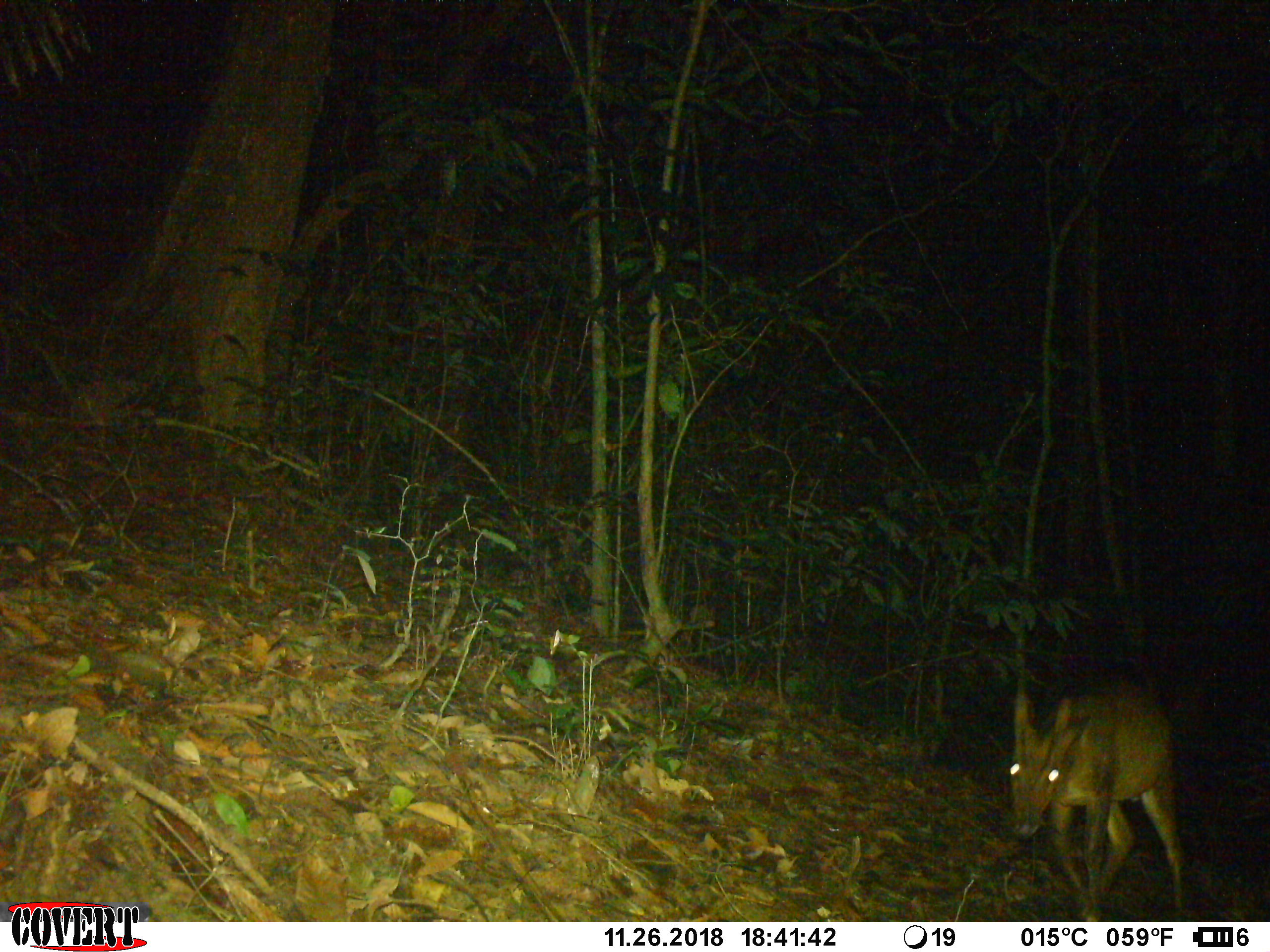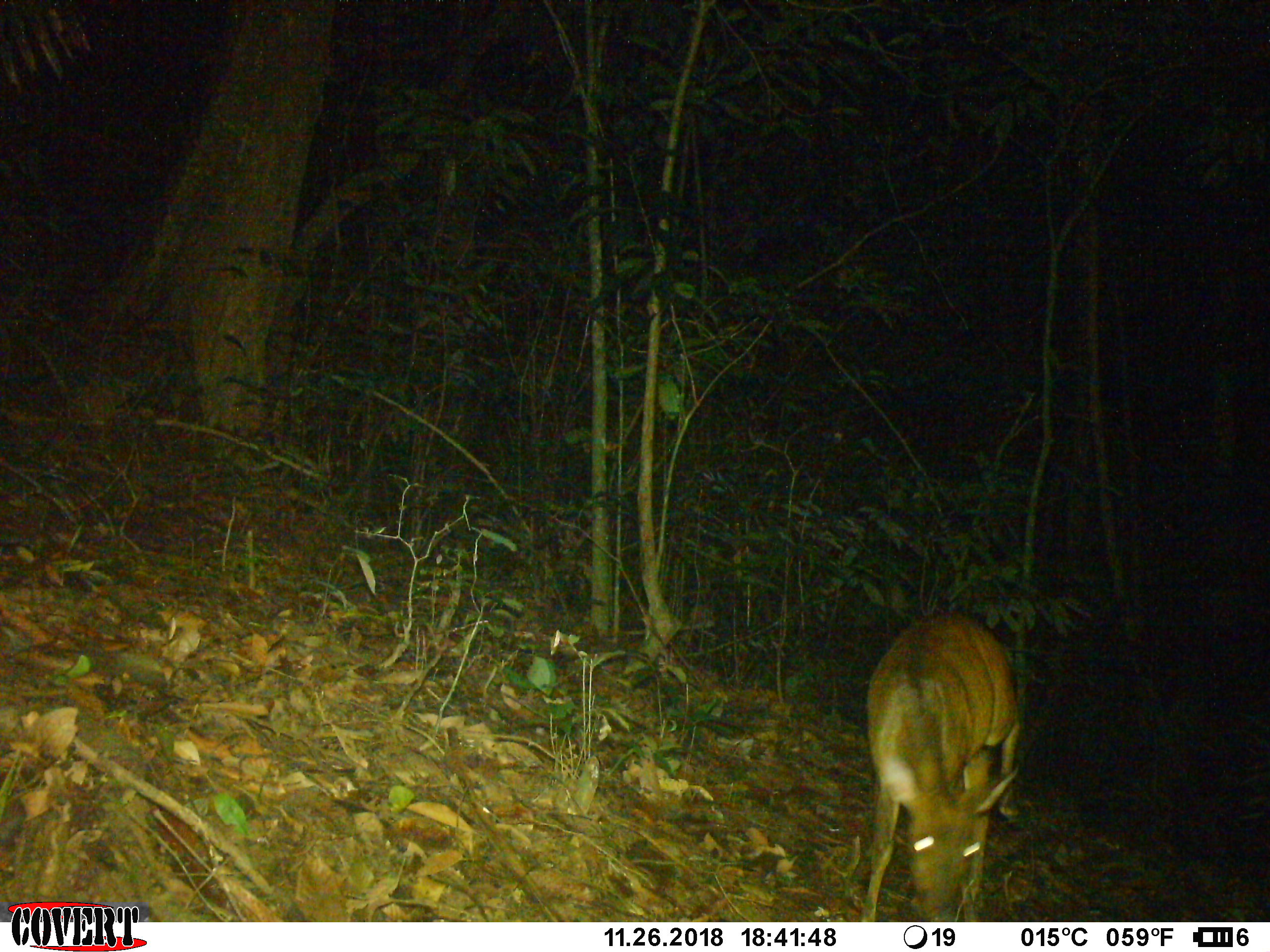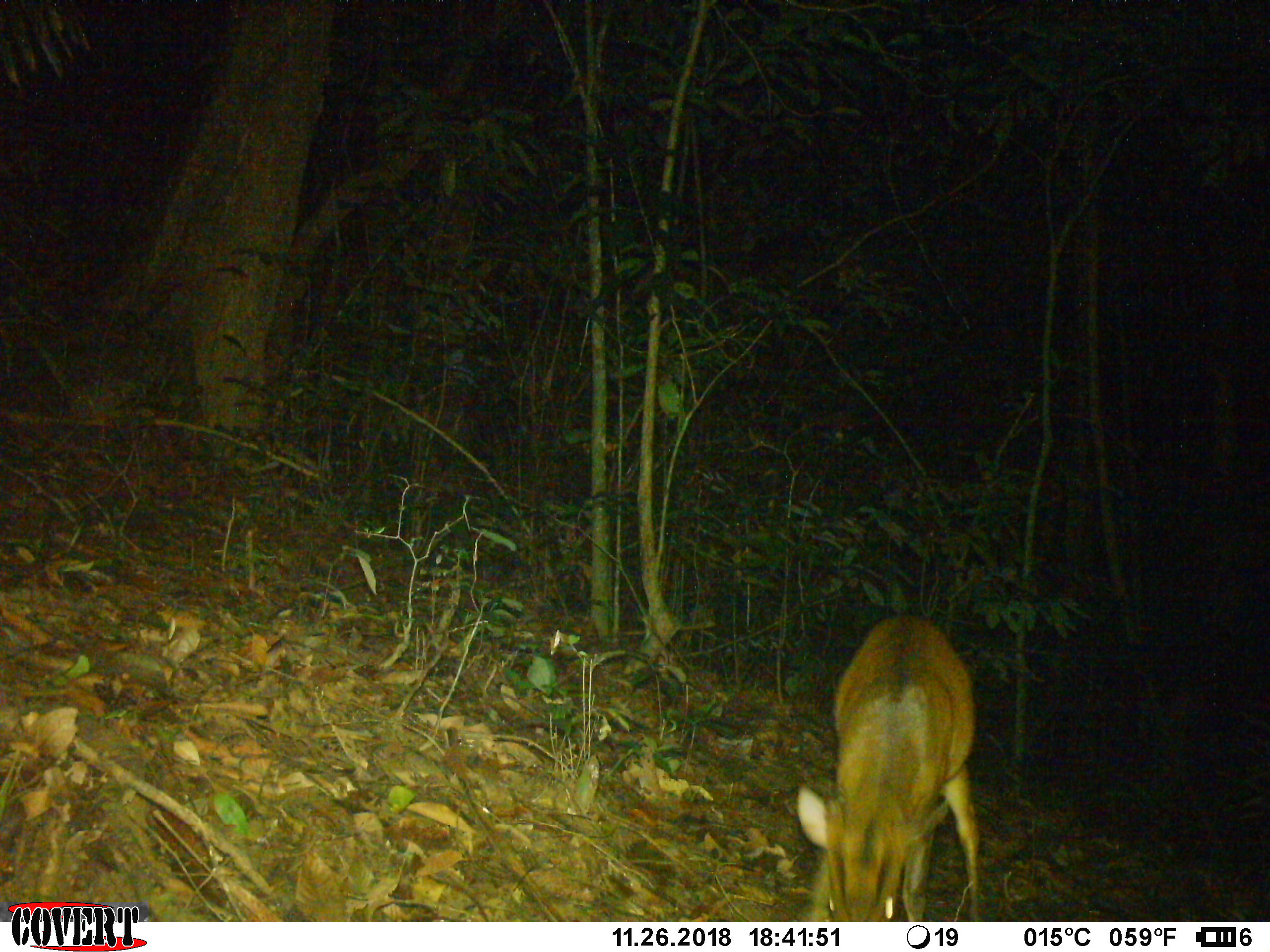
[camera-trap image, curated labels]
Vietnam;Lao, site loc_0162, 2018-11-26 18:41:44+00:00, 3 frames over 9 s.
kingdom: Animalia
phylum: Chordata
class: Mammalia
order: Artiodactyla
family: Cervidae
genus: Muntiacus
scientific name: Muntiacus vuquangensis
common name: large-antlered muntjac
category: large antlered muntjac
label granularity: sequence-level